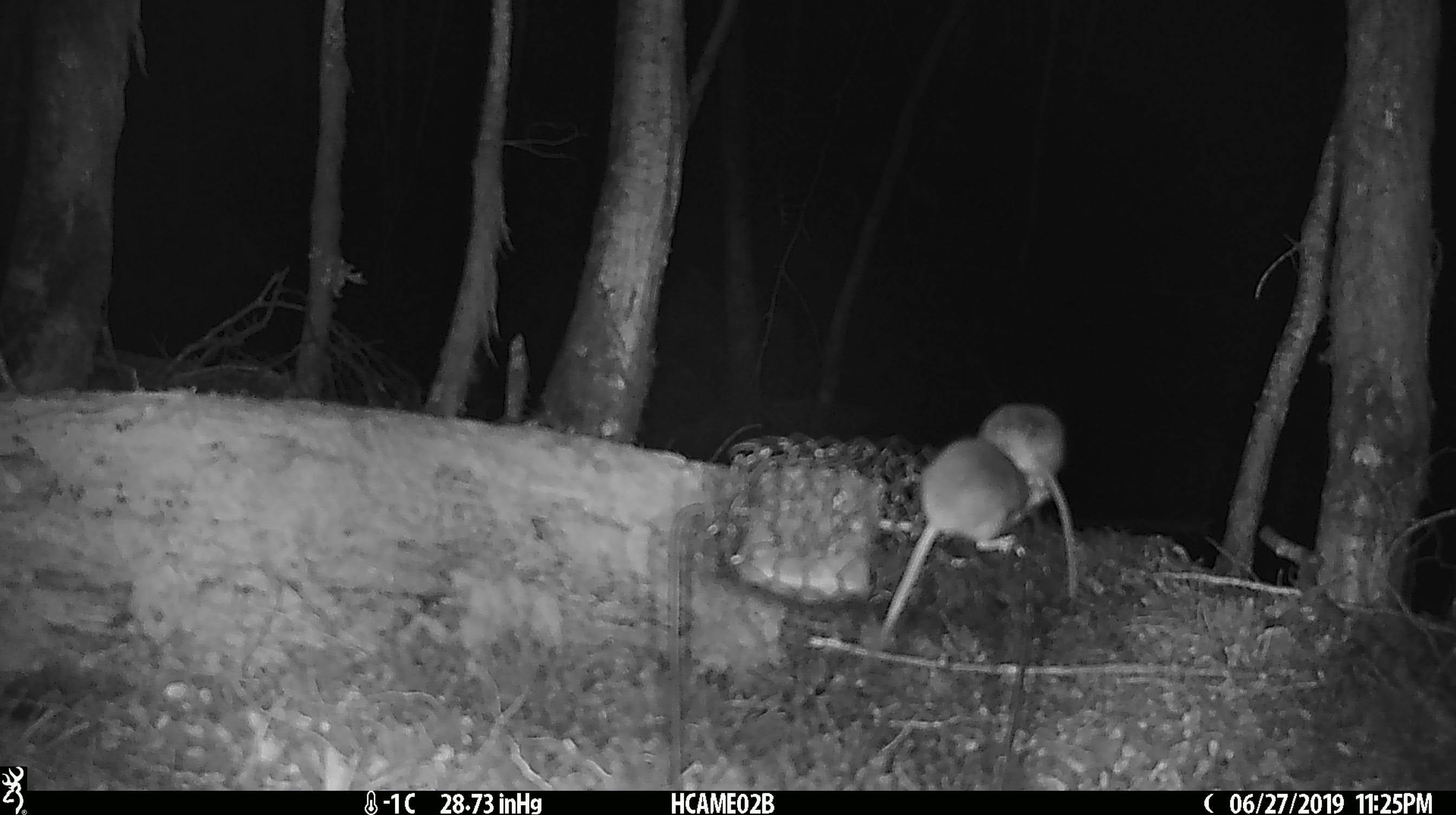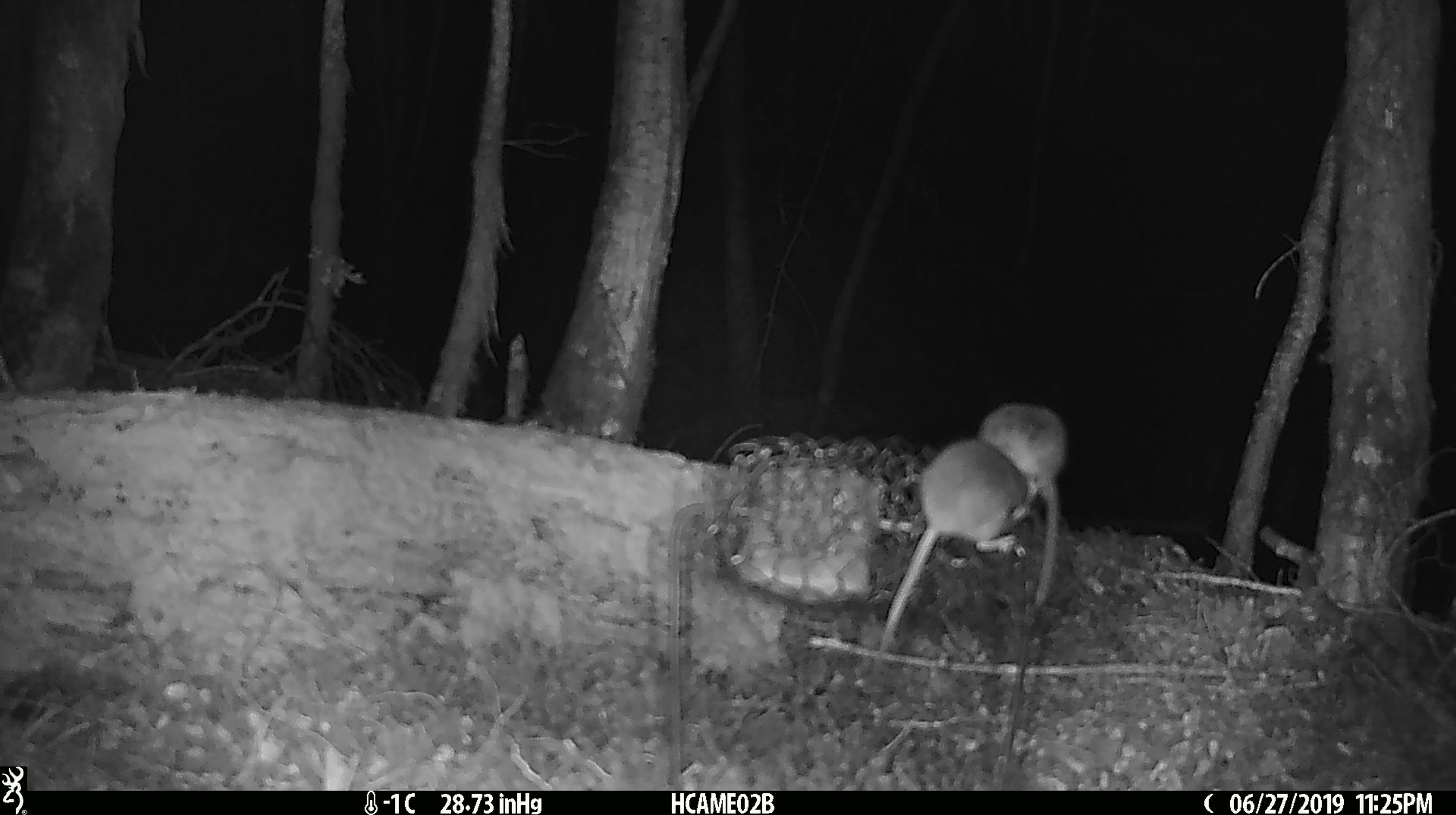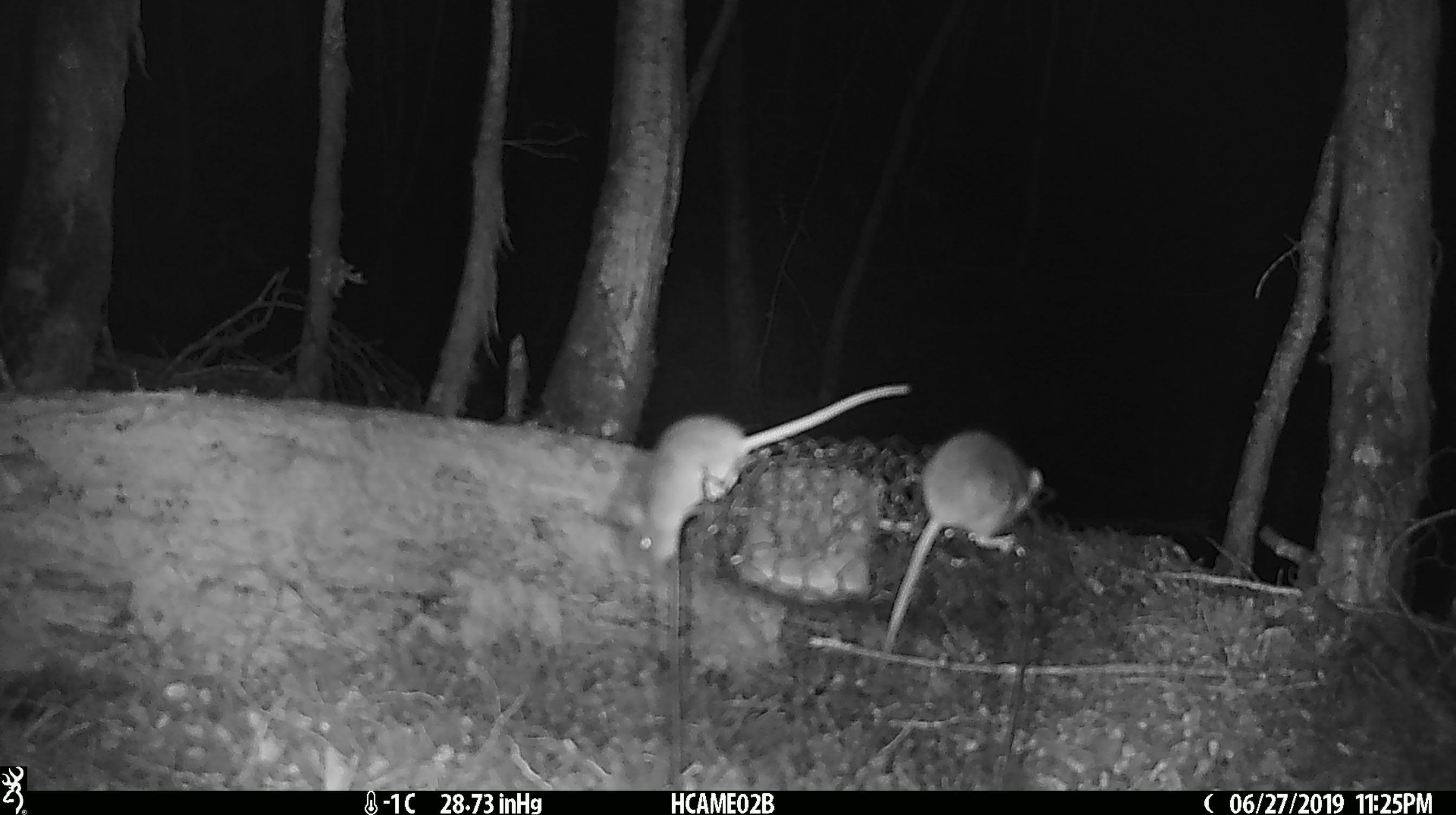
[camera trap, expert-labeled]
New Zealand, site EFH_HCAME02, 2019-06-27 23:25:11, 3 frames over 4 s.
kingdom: Animalia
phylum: Chordata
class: Mammalia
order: Rodentia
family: Muridae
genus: Mus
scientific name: Mus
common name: mouse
Mouse (Mus).